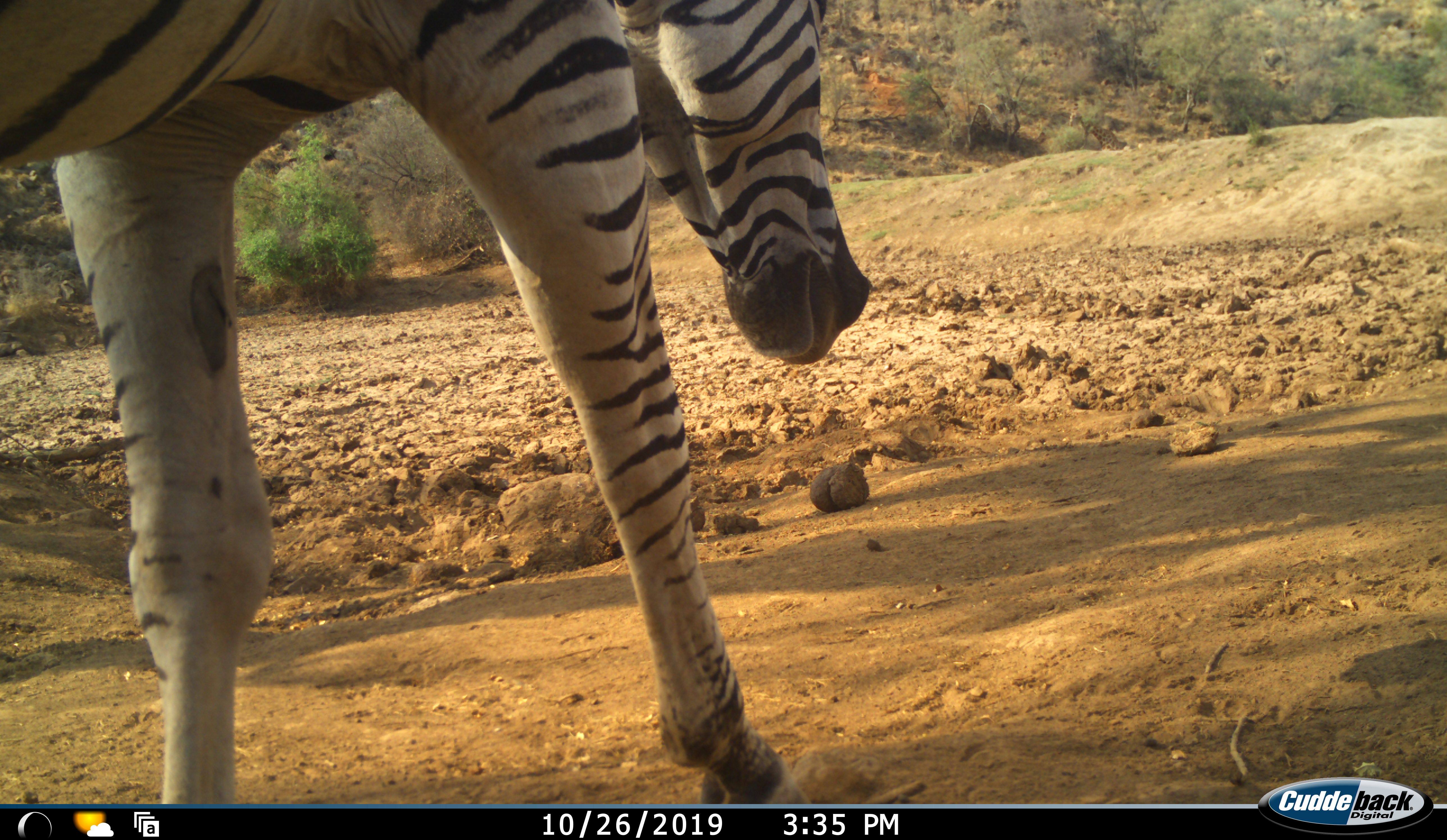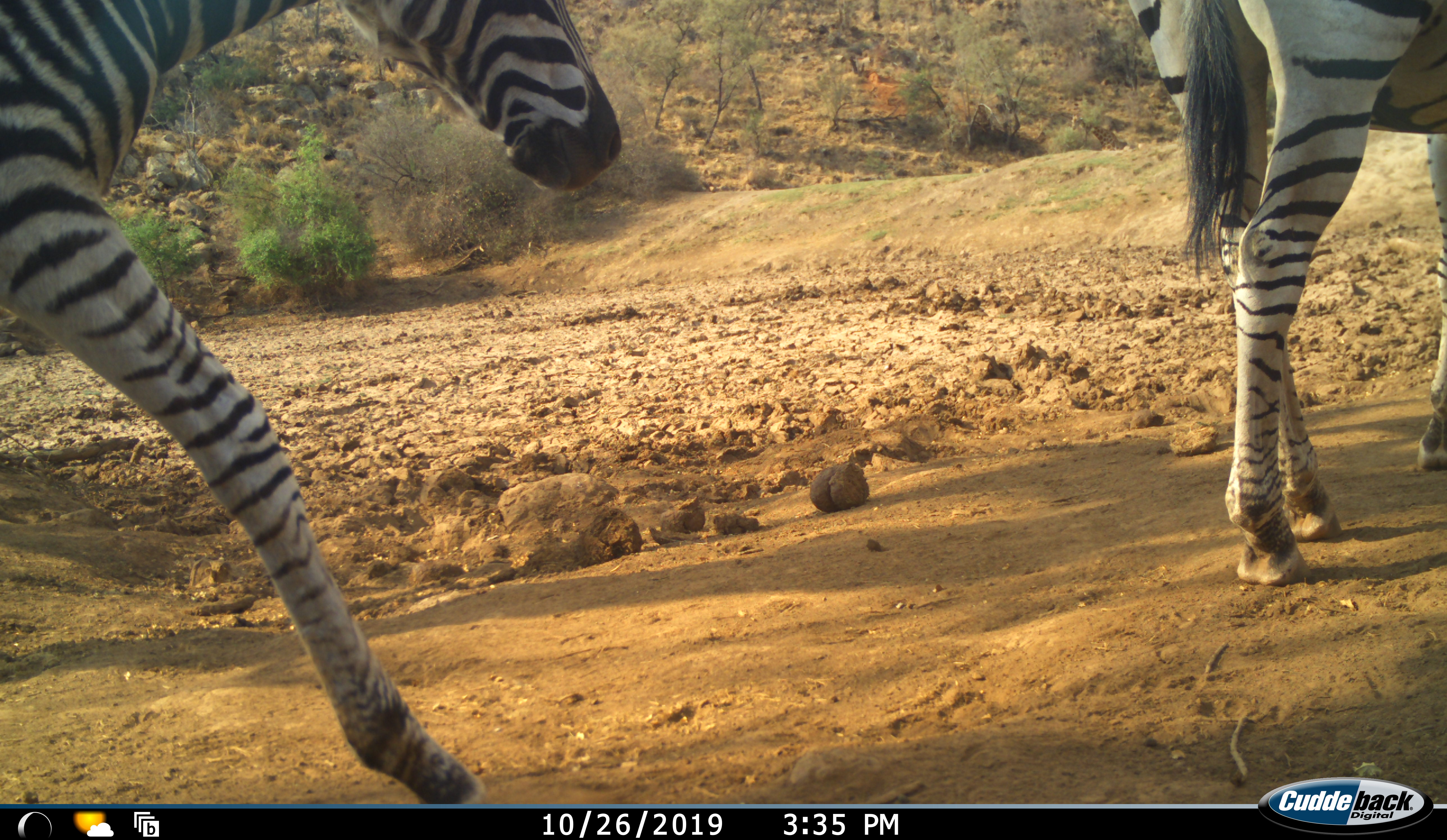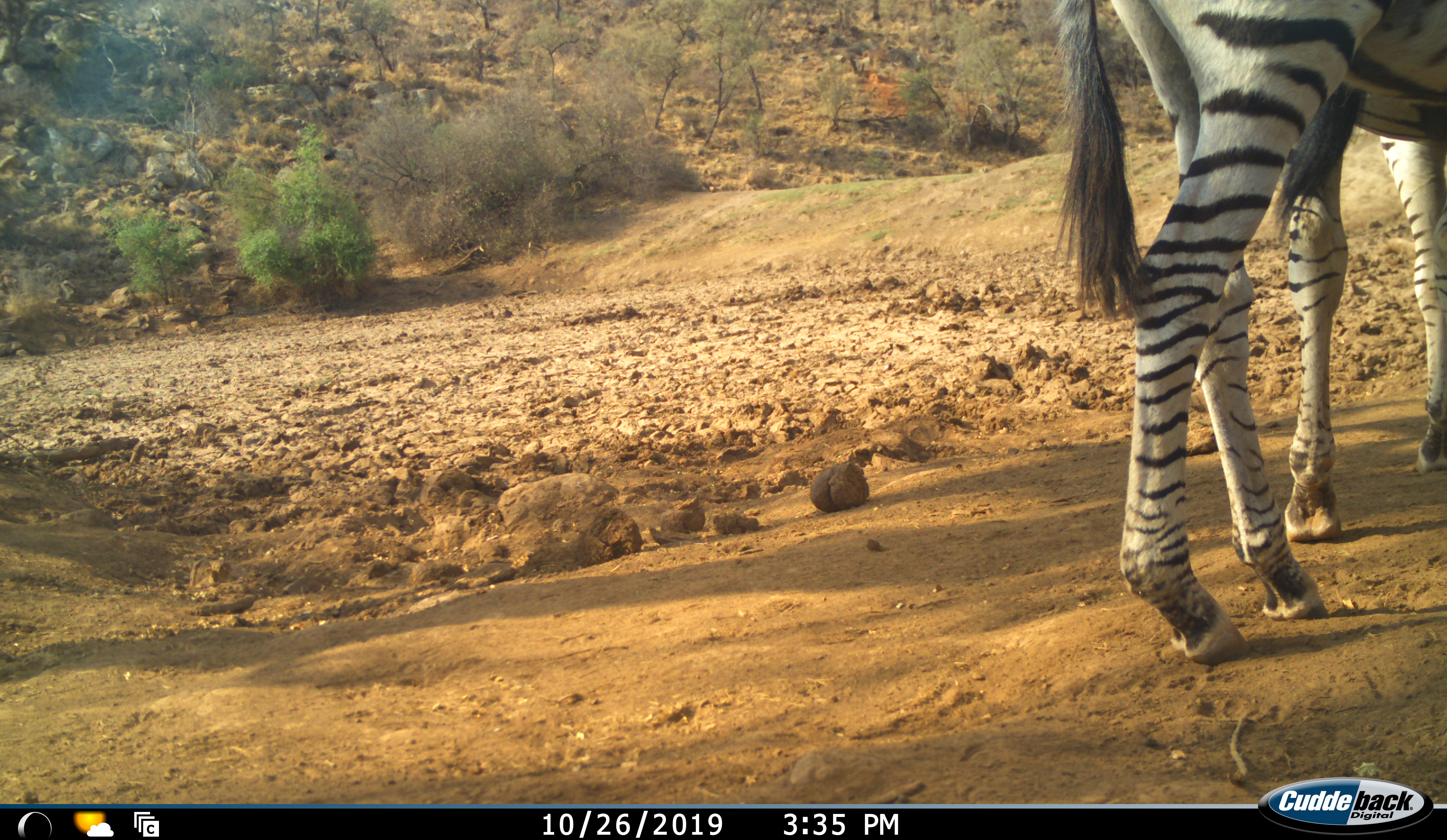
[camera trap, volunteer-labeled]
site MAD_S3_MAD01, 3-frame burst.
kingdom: Animalia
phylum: Chordata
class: Mammalia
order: Perissodactyla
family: Equidae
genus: Equus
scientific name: Equus quagga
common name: plains zebra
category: zebraplains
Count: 2.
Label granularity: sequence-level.